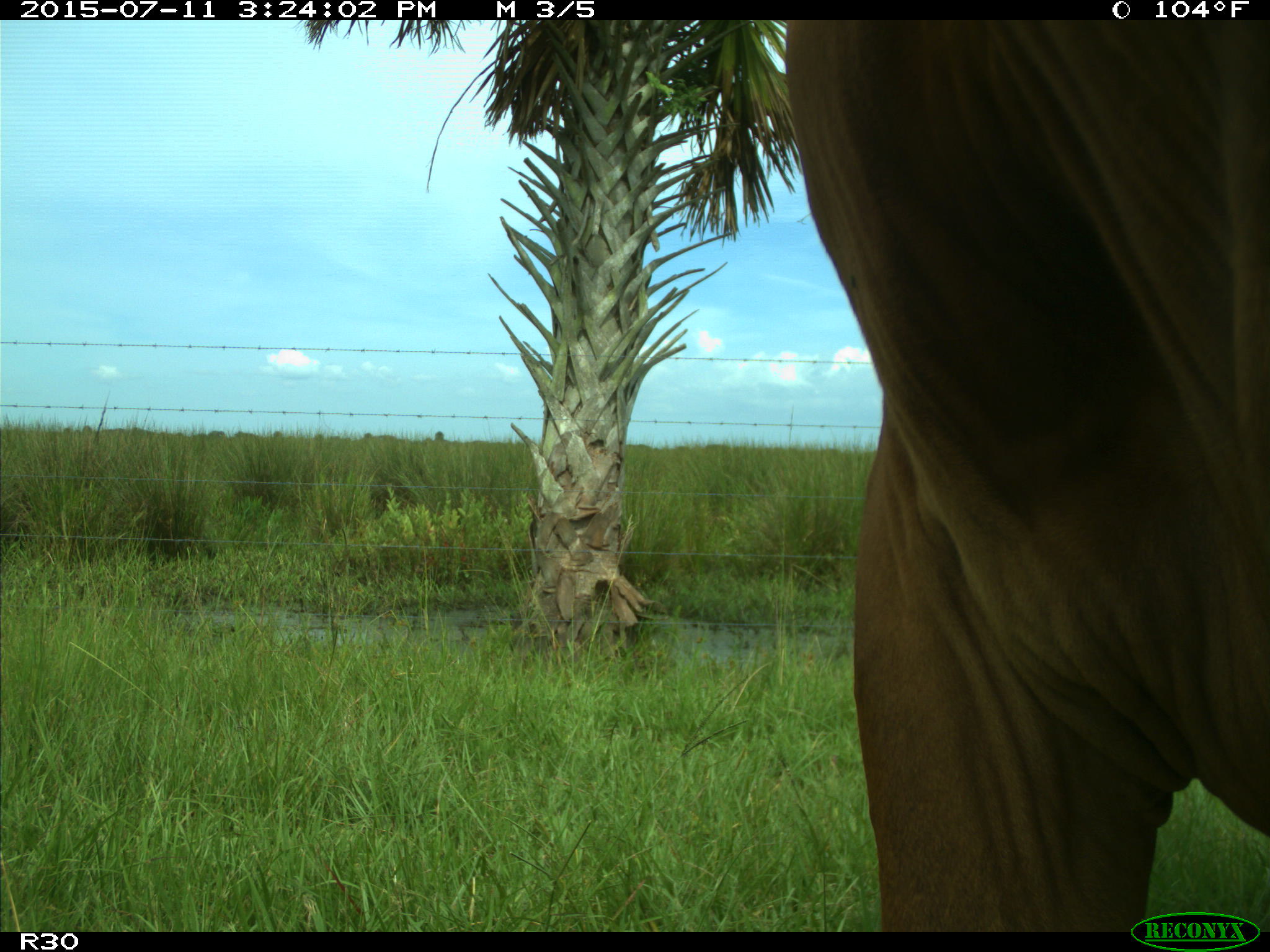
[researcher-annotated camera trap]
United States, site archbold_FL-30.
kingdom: Animalia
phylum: Chordata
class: Mammalia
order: Artiodactyla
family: Bovidae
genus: Bos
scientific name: Bos taurus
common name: domestic cow